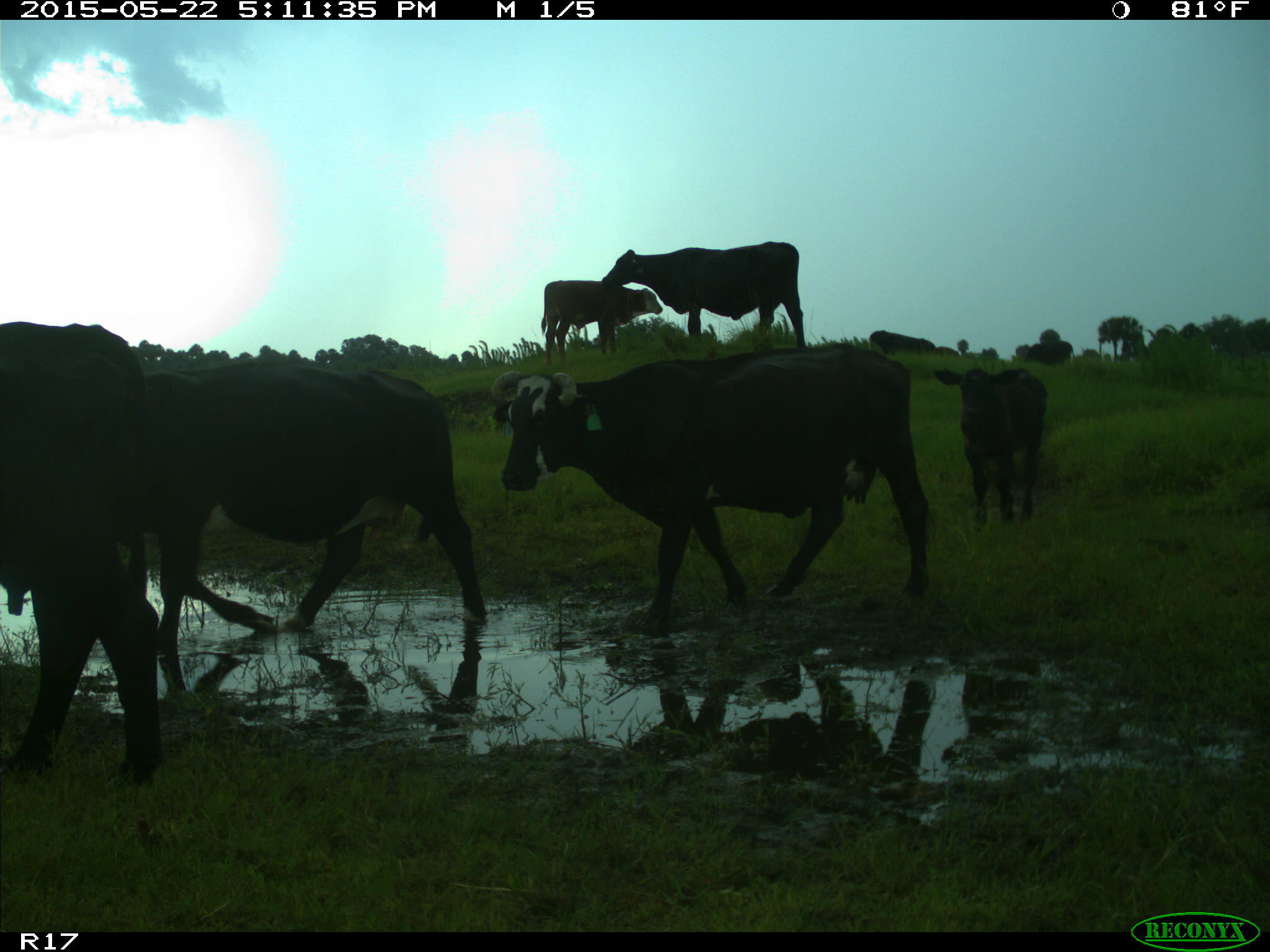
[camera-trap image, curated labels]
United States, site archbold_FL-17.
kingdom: Animalia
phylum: Chordata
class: Mammalia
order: Artiodactyla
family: Bovidae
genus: Bos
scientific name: Bos taurus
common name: domestic cow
Bos taurus (domestic cow).